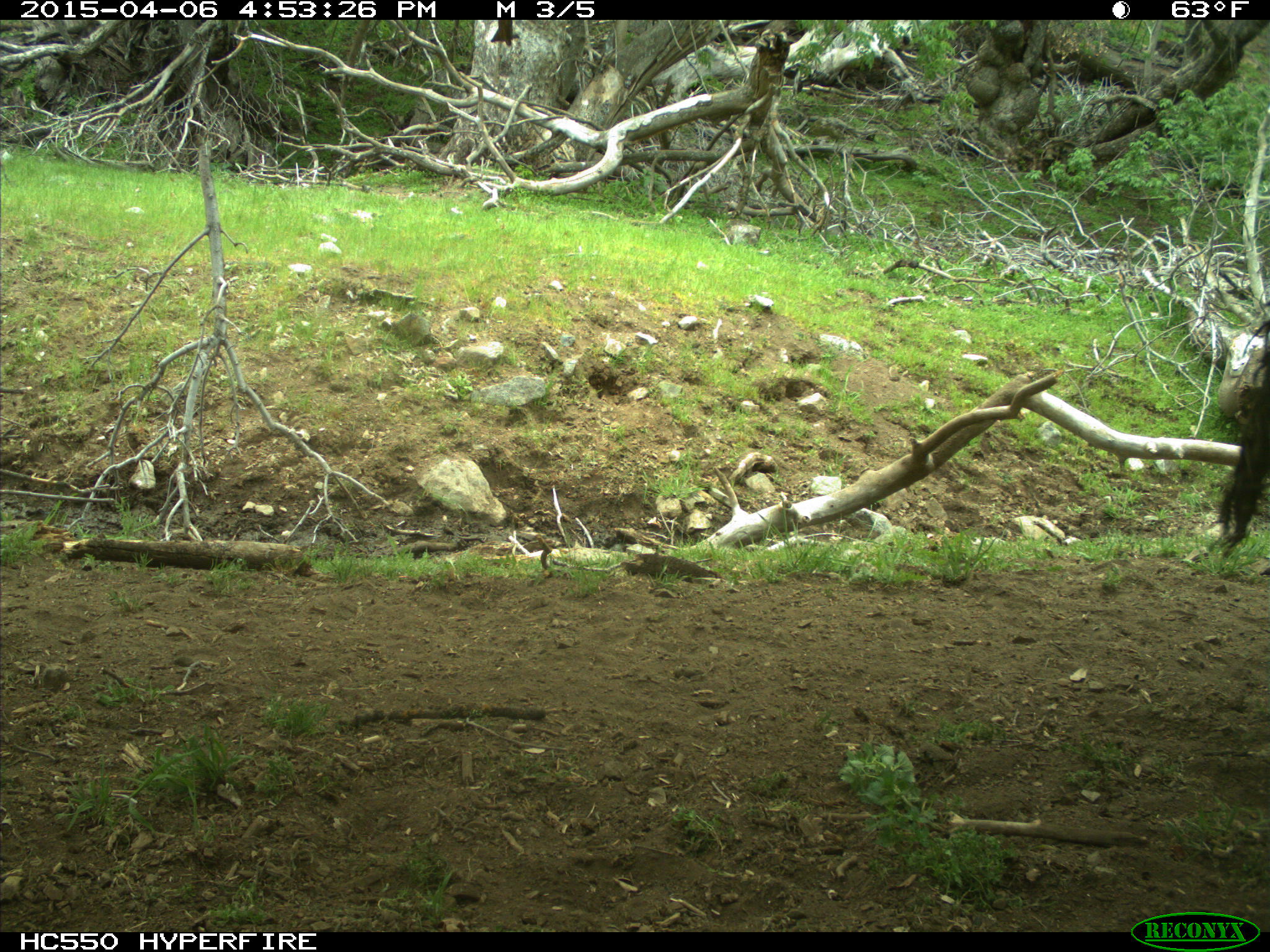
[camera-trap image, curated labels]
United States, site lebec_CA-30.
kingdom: Animalia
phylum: Chordata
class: Mammalia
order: Artiodactyla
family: Bovidae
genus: Bos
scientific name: Bos taurus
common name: domestic cow